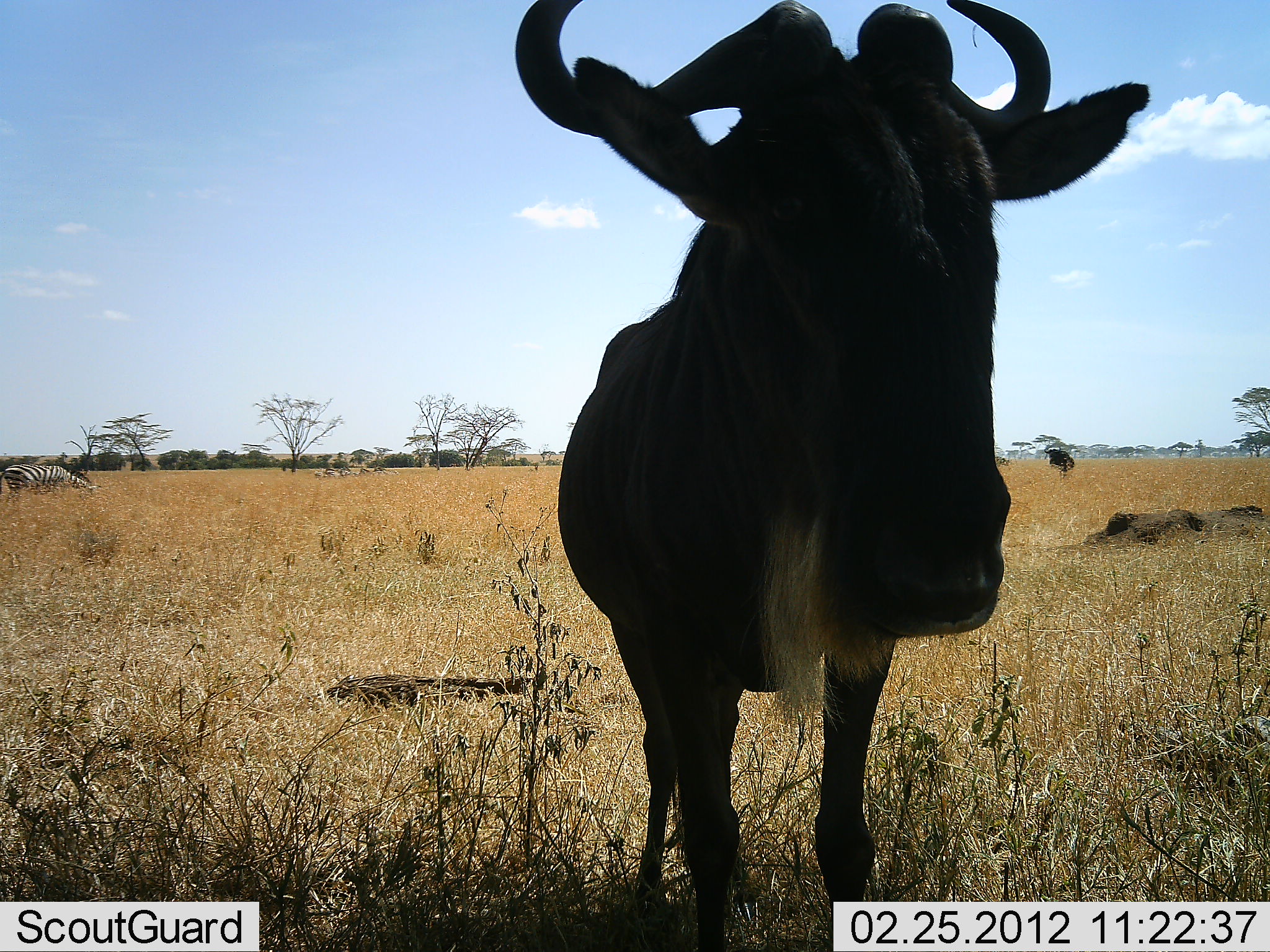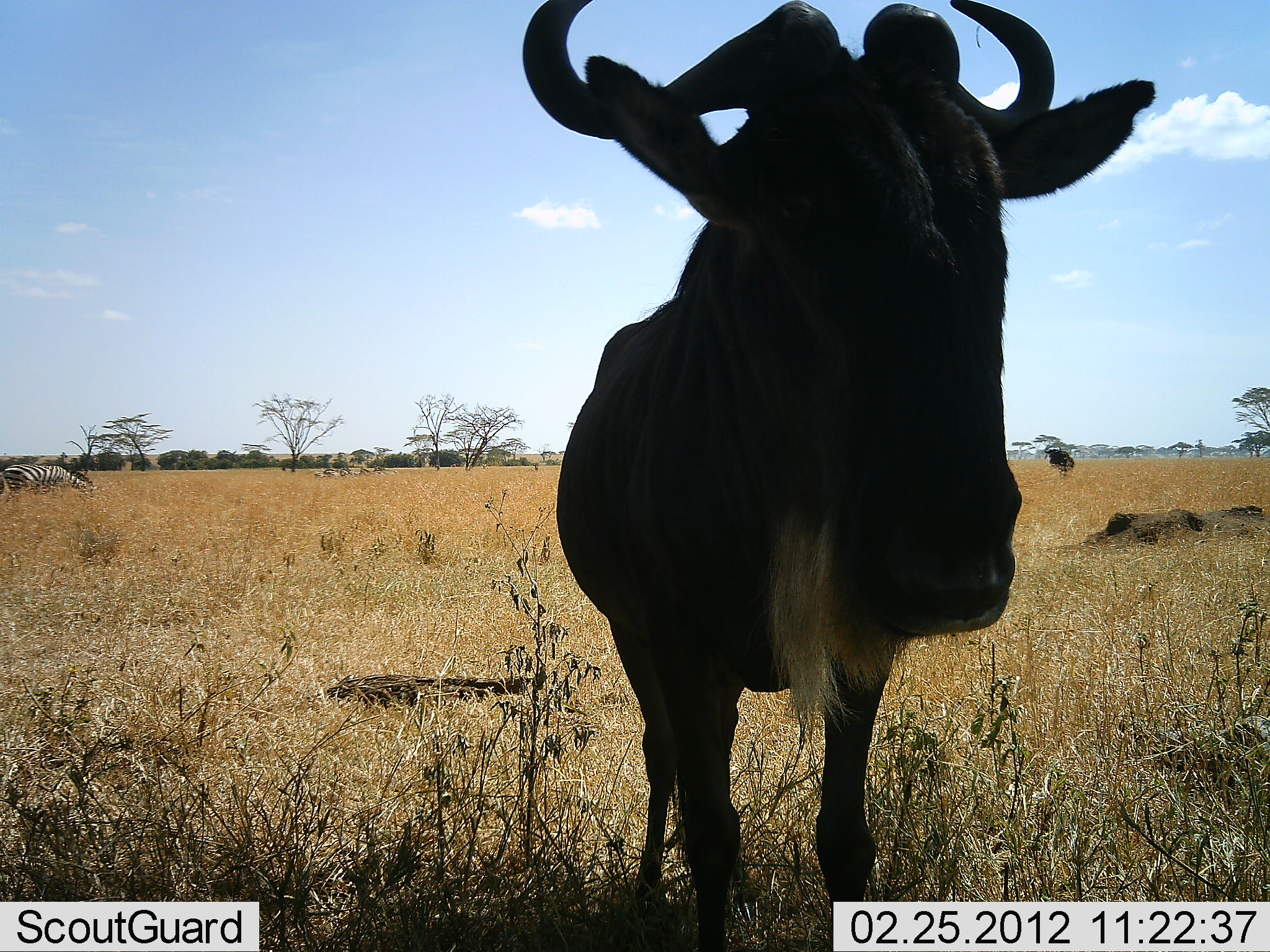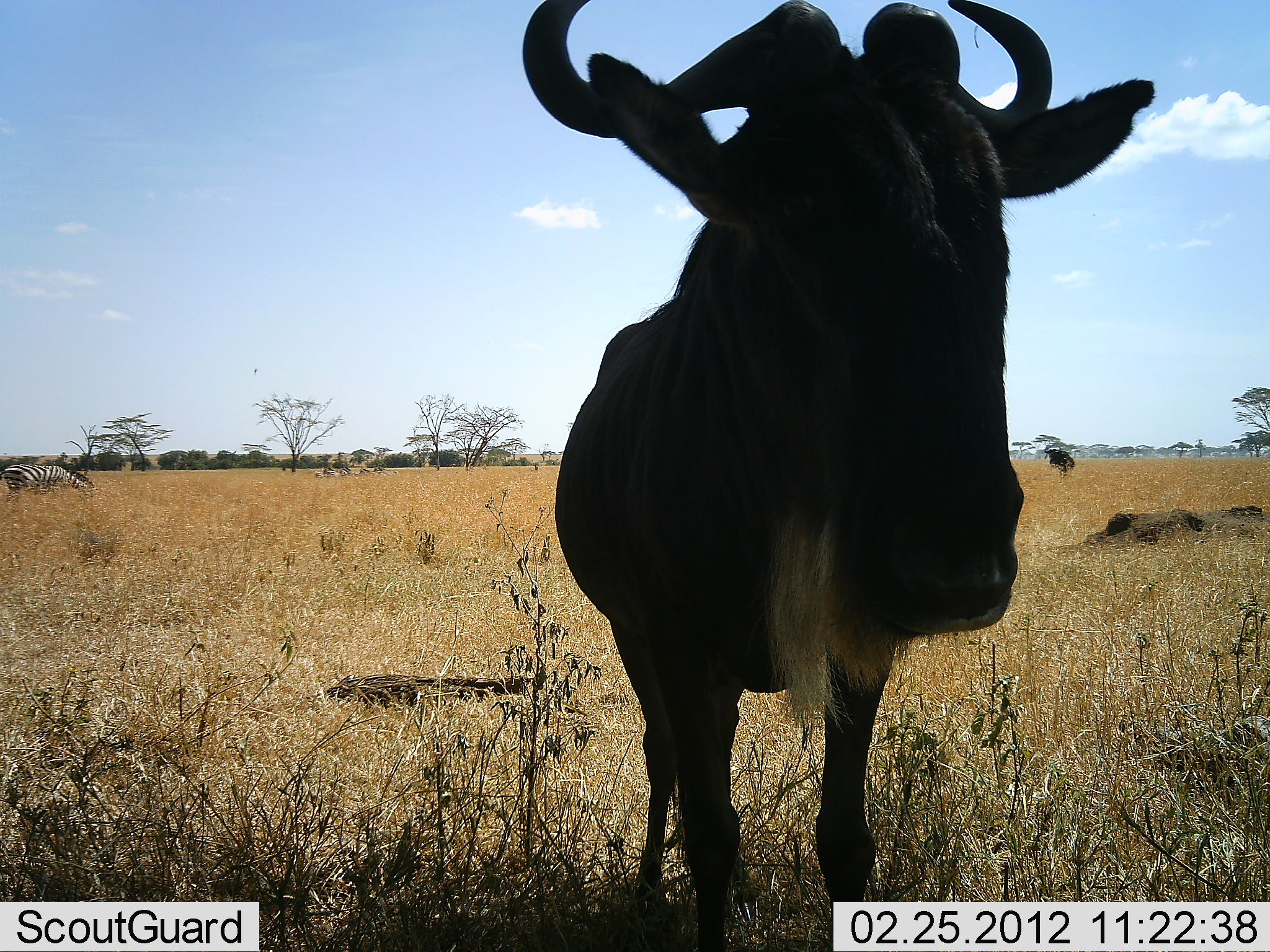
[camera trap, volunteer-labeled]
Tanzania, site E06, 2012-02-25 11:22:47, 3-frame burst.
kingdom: Animalia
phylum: Chordata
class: Mammalia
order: Artiodactyla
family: Bovidae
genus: Connochaetes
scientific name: Connochaetes taurinus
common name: blue wildebeest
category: wildebeest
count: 1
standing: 100%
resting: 0%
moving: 0%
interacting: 0%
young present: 0%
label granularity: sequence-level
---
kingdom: Animalia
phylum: Chordata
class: Mammalia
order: Perissodactyla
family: Equidae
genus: Equus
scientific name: Equus quagga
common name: plains zebra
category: zebra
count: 1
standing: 44%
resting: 0%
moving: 0%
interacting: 0%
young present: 0%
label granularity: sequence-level